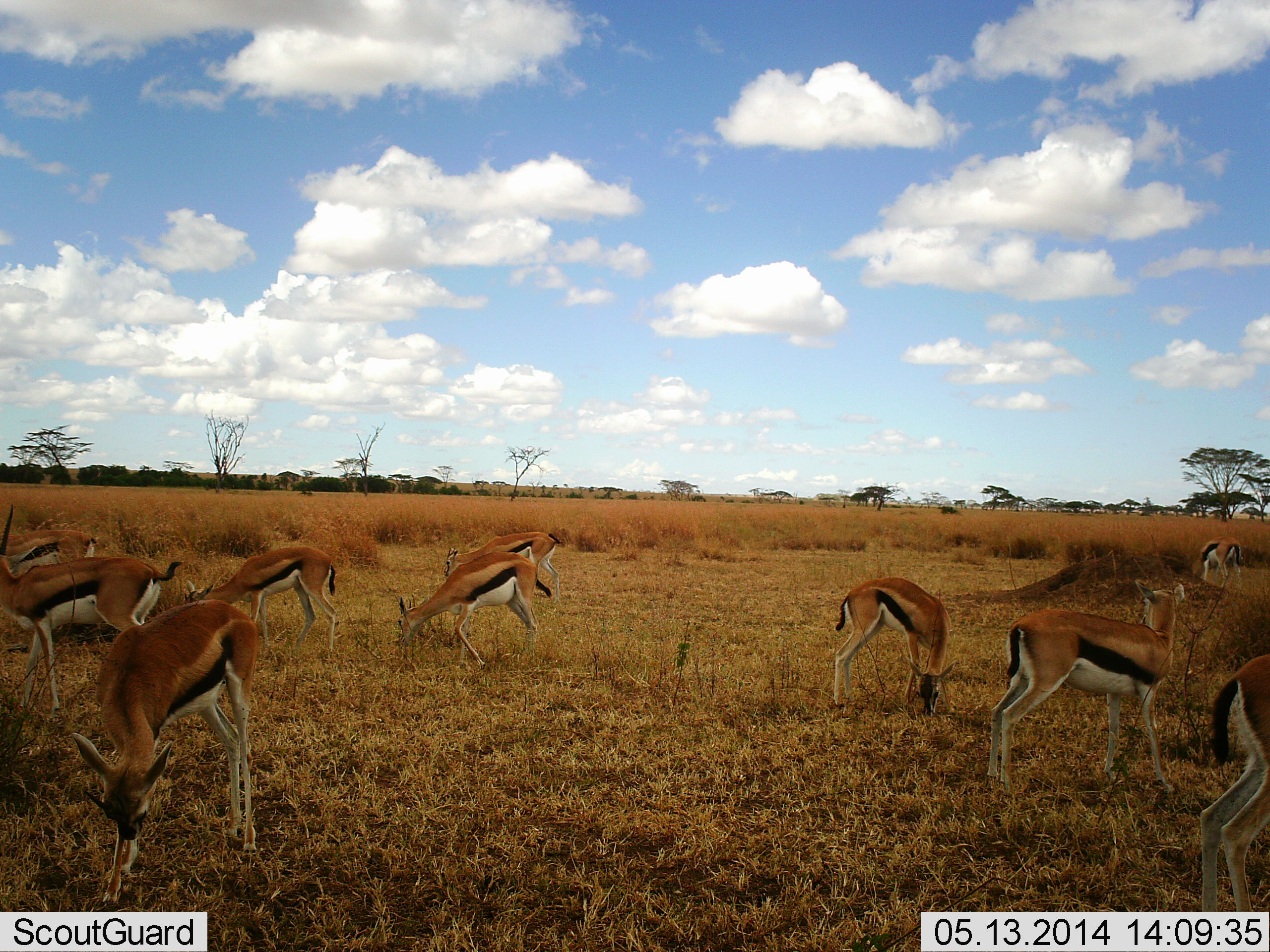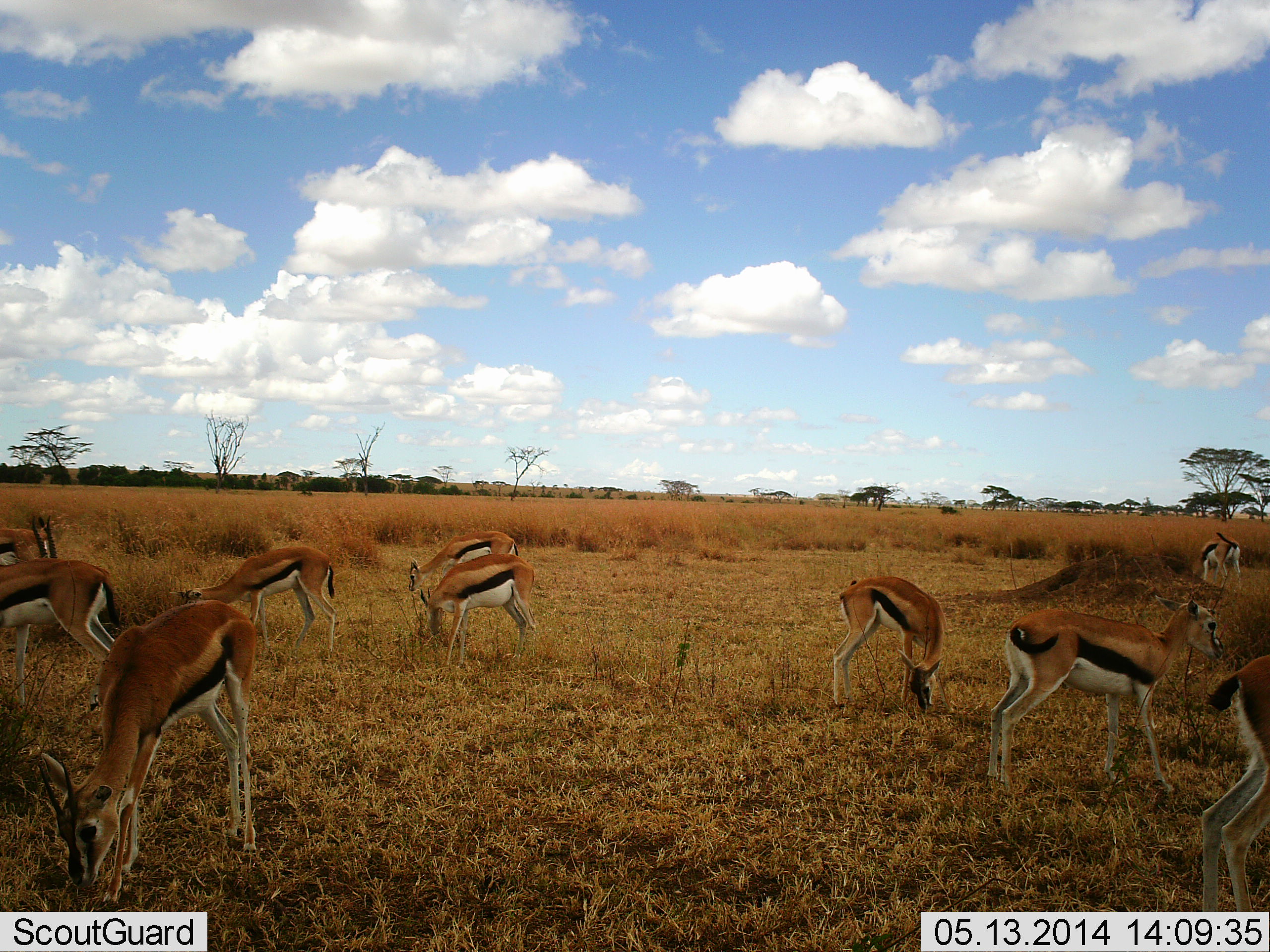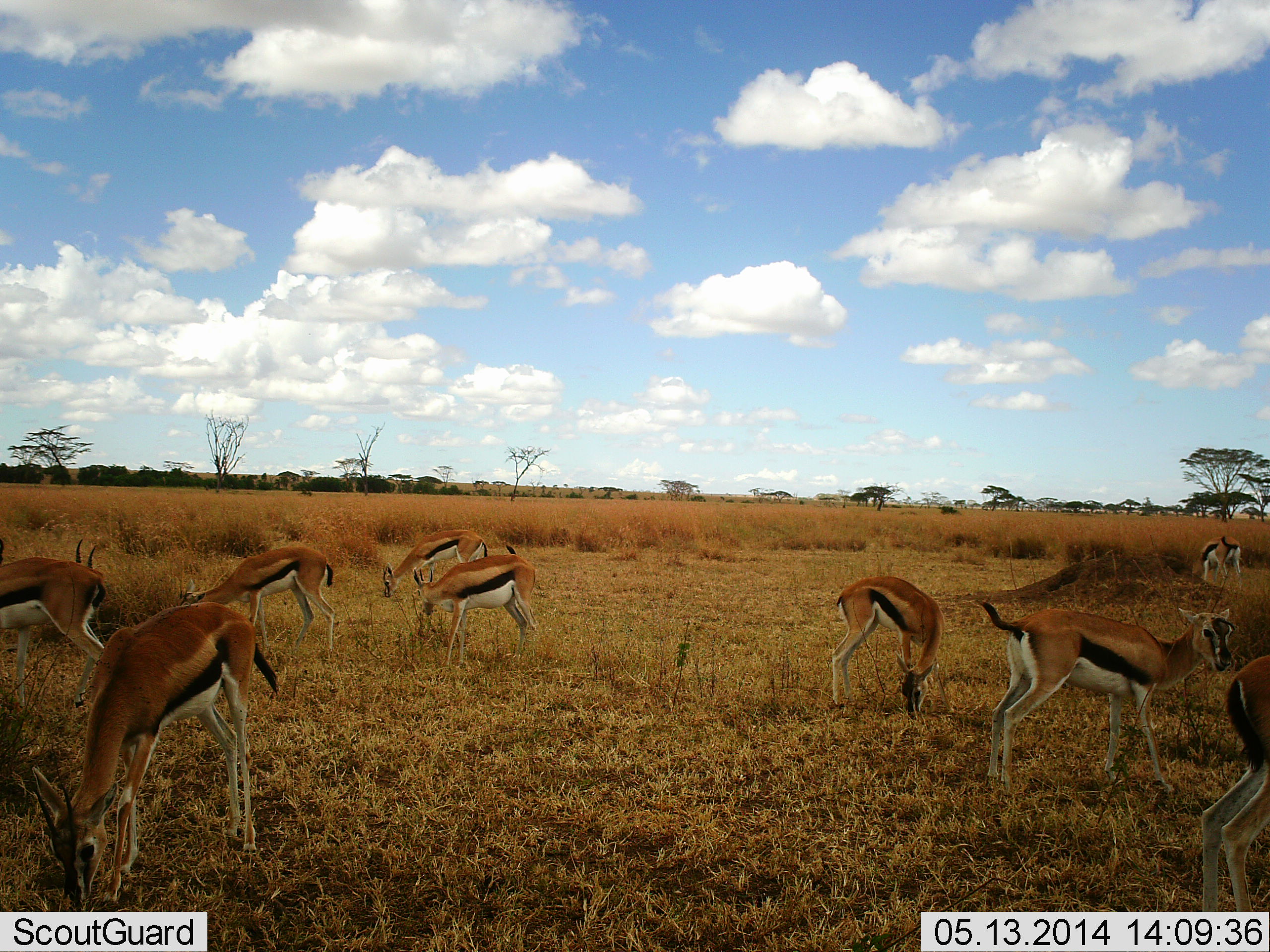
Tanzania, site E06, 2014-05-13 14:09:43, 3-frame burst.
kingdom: Animalia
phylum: Chordata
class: Mammalia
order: Artiodactyla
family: Bovidae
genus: Eudorcas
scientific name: Eudorcas thomsonii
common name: thomson's gazelle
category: gazellethomsons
Gazellethomsons (thomson's gazelle) (Eudorcas thomsonii), count 10. Behavior (volunteer vote fractions): standing 70%, resting 0%, moving 50%, interacting 0%. Young present (vote fraction): 10%. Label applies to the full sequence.